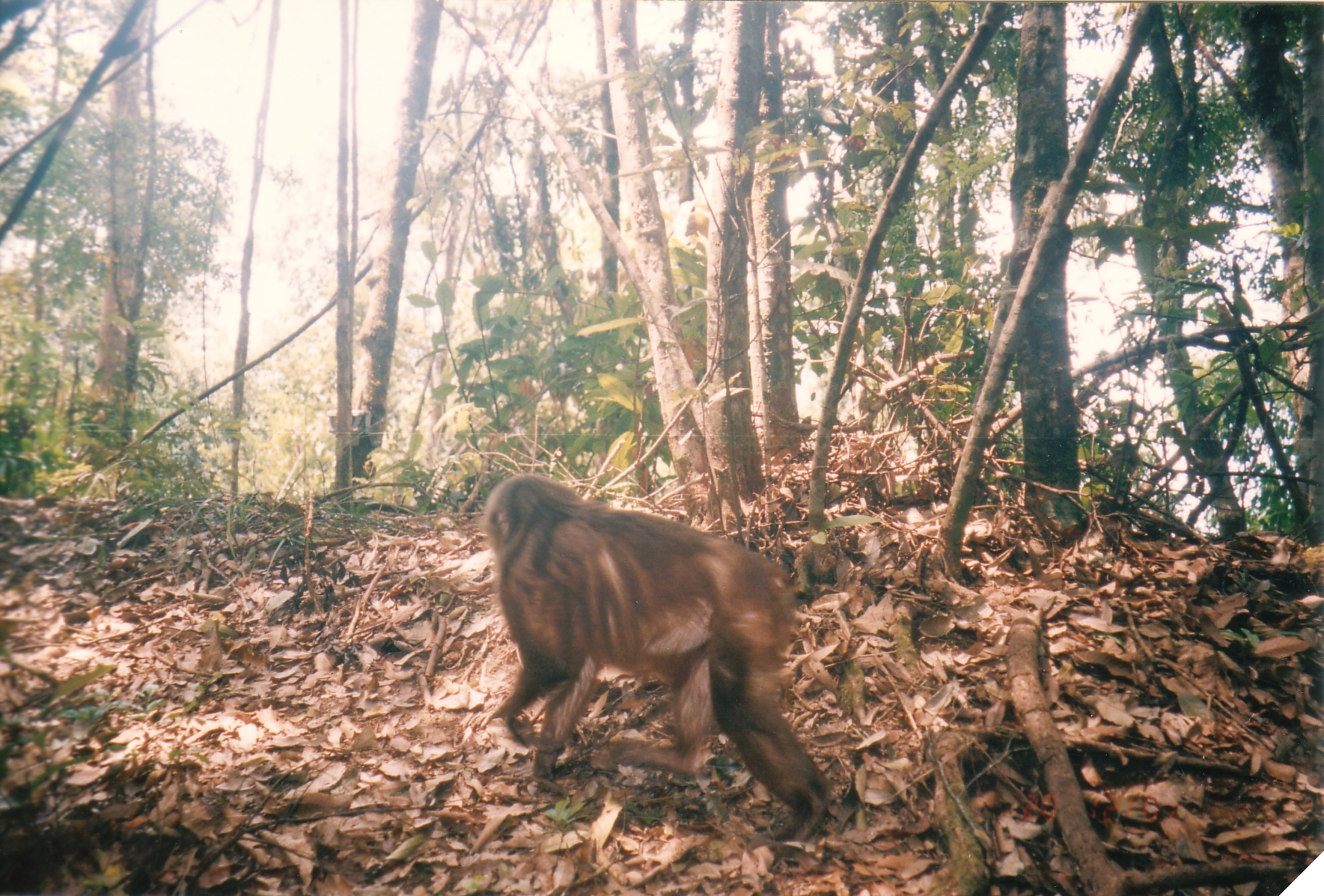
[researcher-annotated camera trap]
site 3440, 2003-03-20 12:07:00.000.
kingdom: Animalia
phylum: Chordata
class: Mammalia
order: Primates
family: Cercopithecidae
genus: Macaca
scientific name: Macaca arctoides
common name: stump-tailed macaque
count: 1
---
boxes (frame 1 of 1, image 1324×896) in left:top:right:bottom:
macaca arctoides: 480:472:835:845